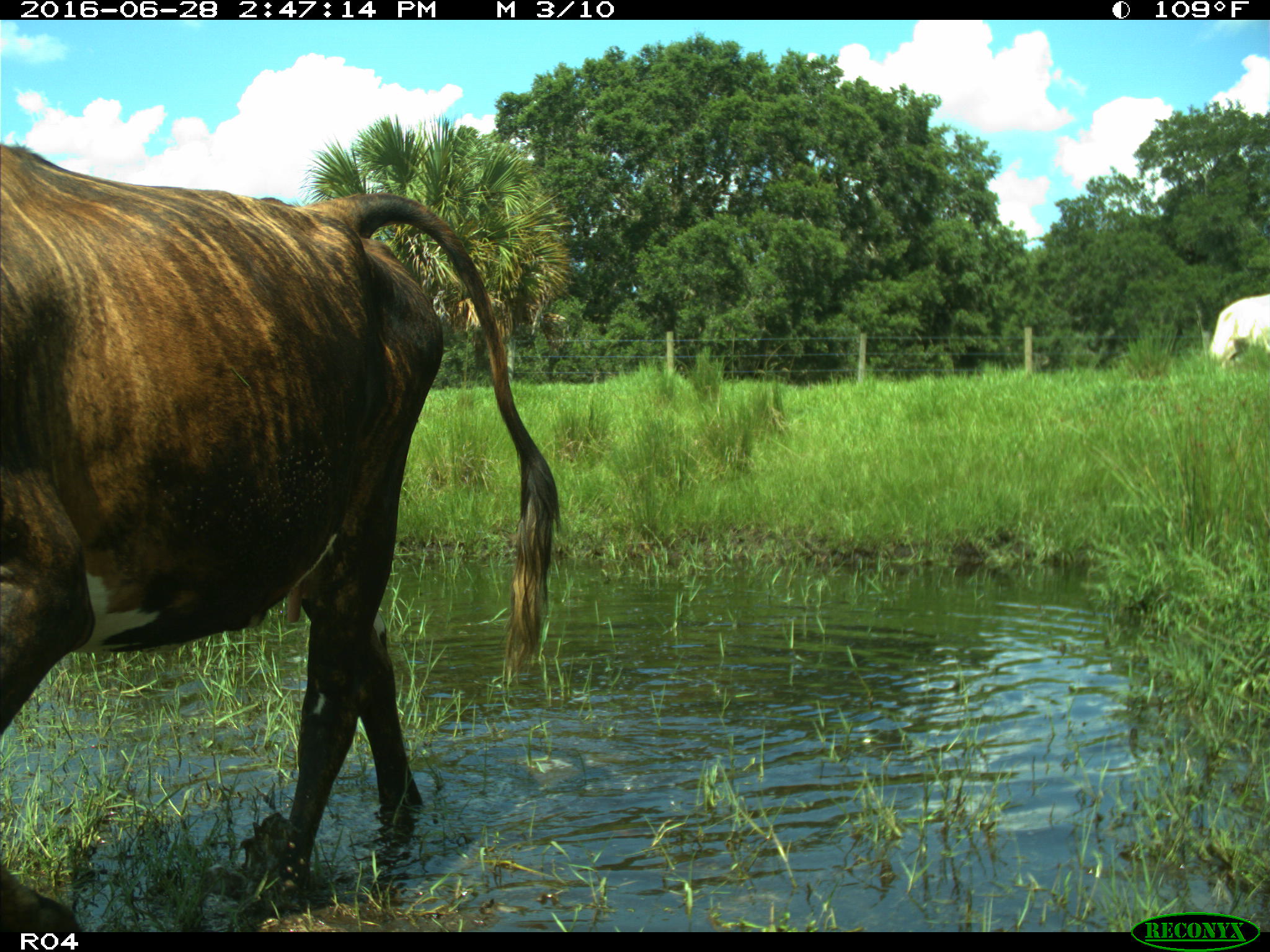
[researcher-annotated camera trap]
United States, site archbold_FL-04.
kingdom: Animalia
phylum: Chordata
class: Mammalia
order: Artiodactyla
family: Bovidae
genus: Bos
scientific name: Bos taurus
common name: domestic cow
Bos taurus (domestic cow).